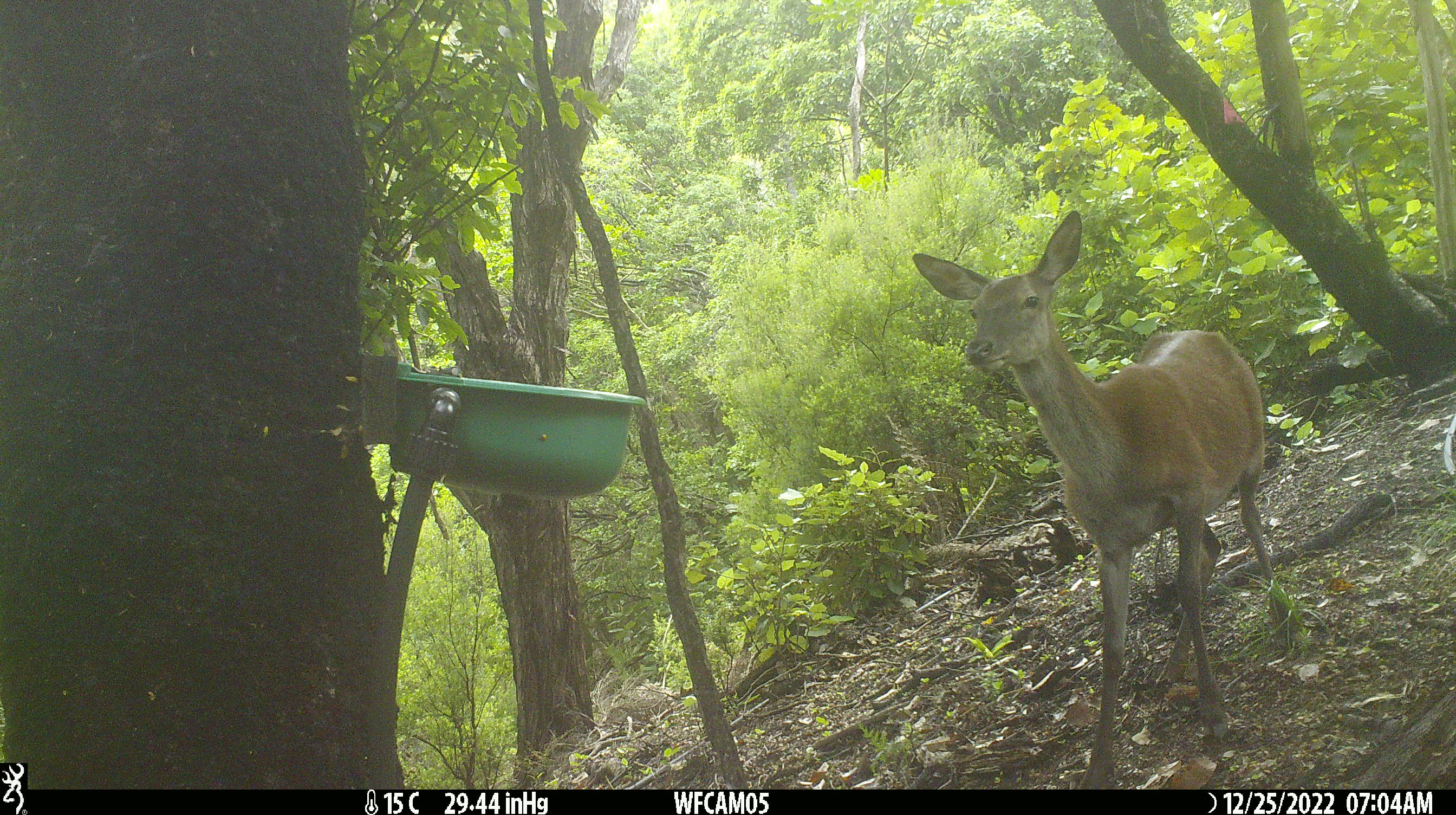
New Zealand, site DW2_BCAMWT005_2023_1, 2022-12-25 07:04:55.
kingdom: Animalia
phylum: Chordata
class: Mammalia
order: Artiodactyla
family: Cervidae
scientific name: Cervidae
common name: deer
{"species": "deer (Cervidae)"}